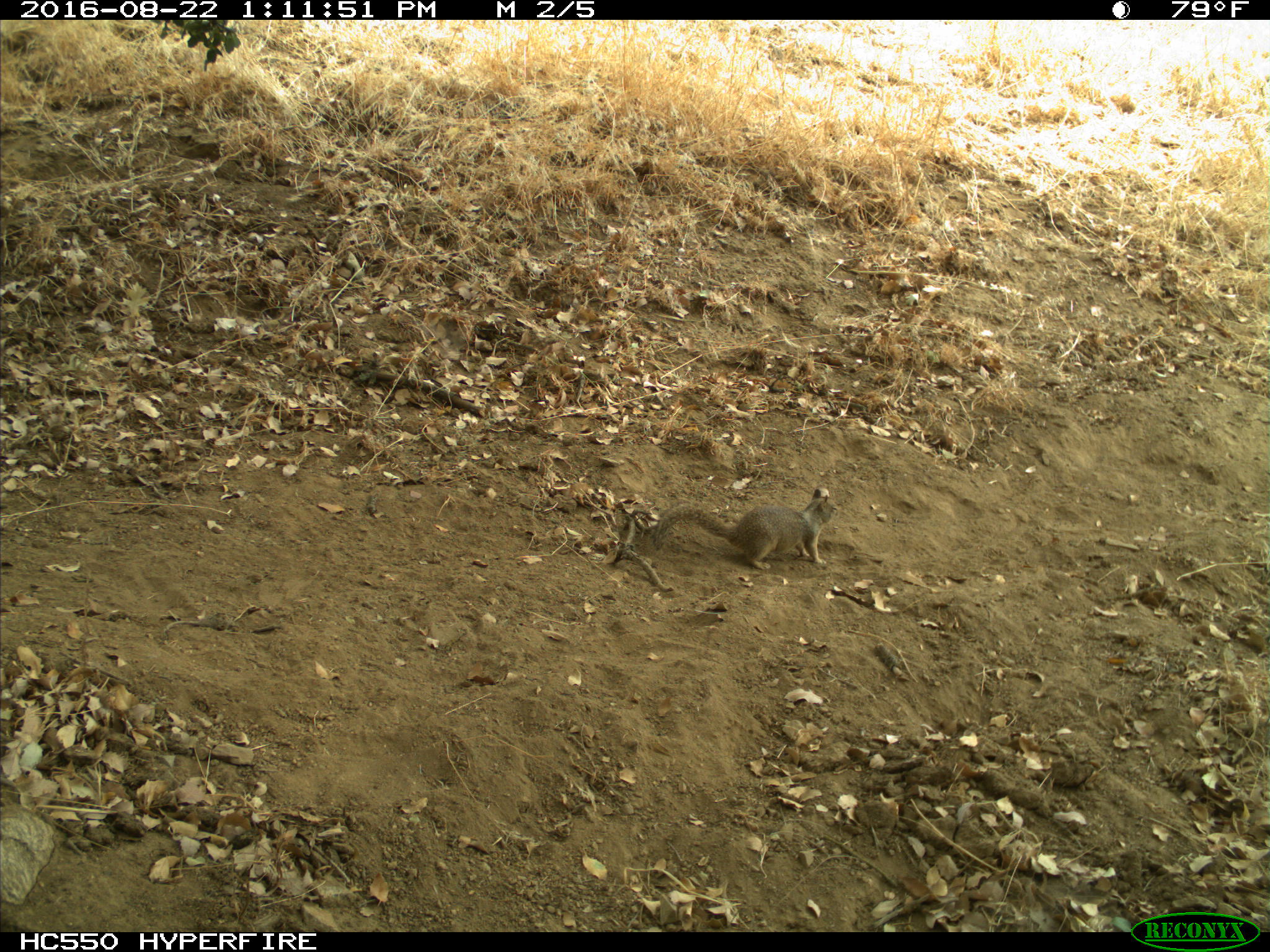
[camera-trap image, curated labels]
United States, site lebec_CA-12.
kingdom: Animalia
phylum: Chordata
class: Mammalia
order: Rodentia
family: Sciuridae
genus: Otospermophilus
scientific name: Otospermophilus beecheyi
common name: california ground squirrel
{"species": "Otospermophilus beecheyi (california ground squirrel)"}